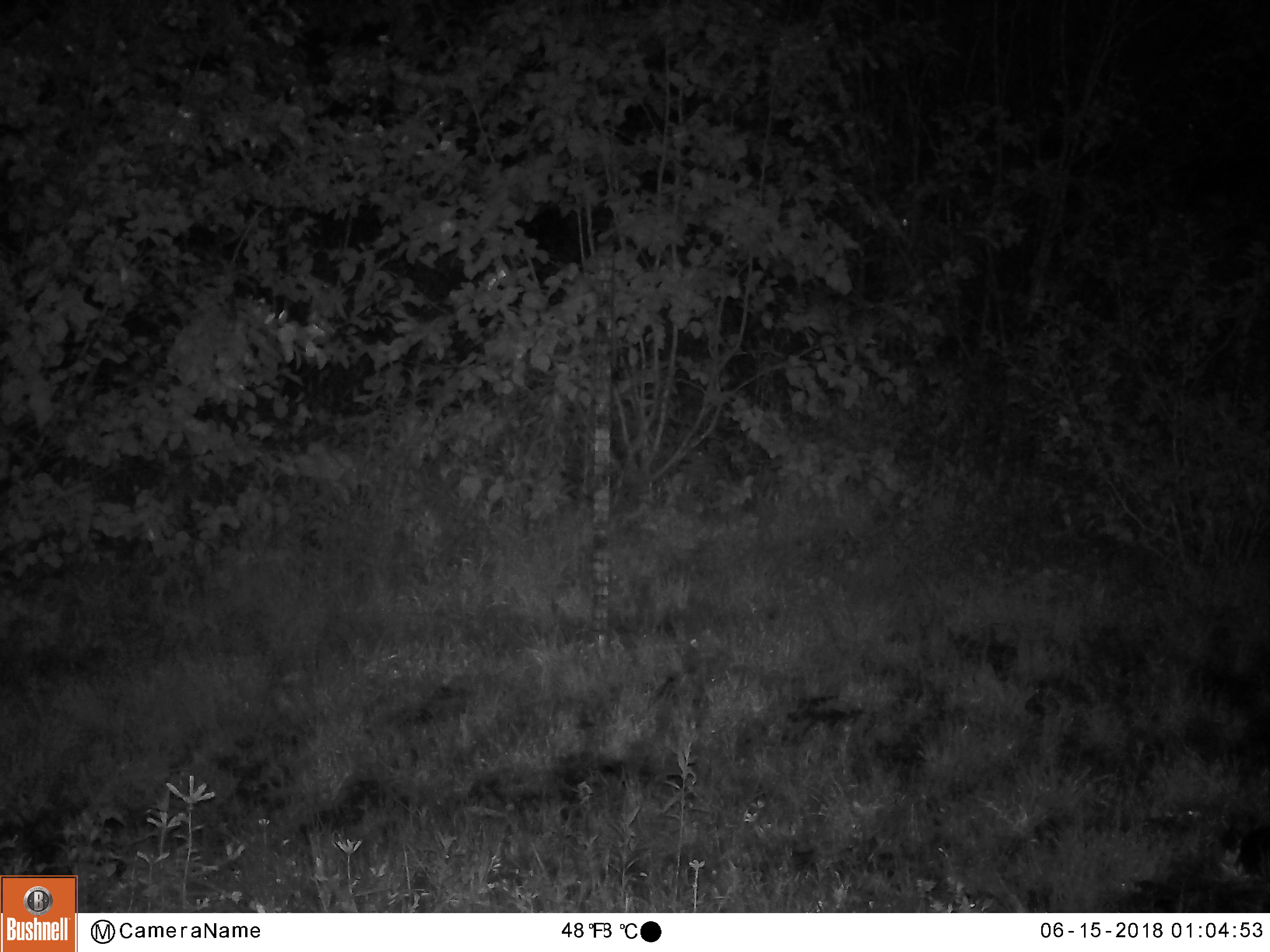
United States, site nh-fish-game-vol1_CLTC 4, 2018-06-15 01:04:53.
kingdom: Animalia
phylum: Chordata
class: Mammalia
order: Artiodactyla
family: Cervidae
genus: Alces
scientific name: Alces alces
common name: moose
Moose (Alces alces).